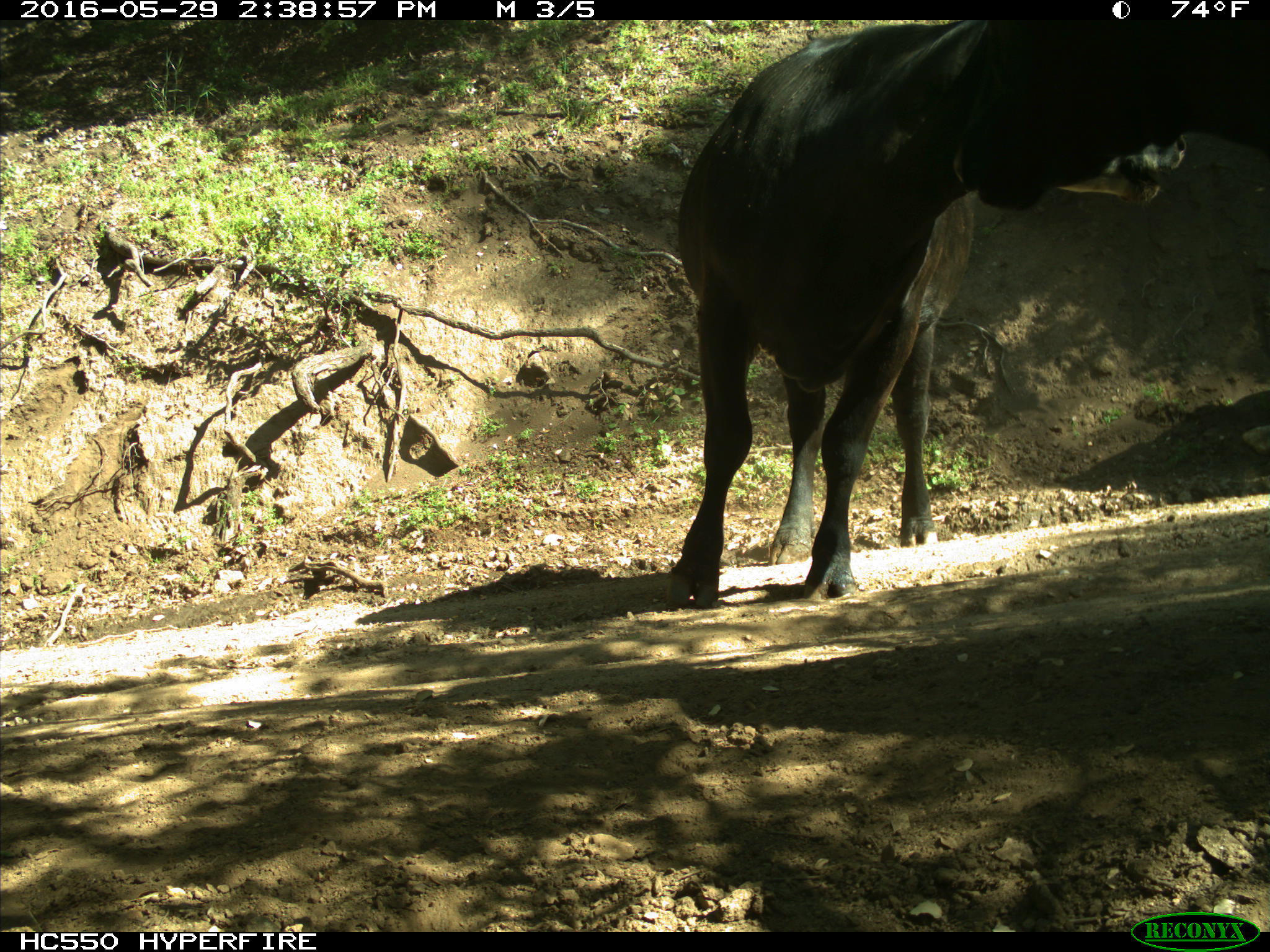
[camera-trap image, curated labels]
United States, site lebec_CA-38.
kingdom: Animalia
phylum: Chordata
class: Mammalia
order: Artiodactyla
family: Bovidae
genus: Bos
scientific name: Bos taurus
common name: domestic cow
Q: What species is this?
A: Bos taurus (domestic cow).